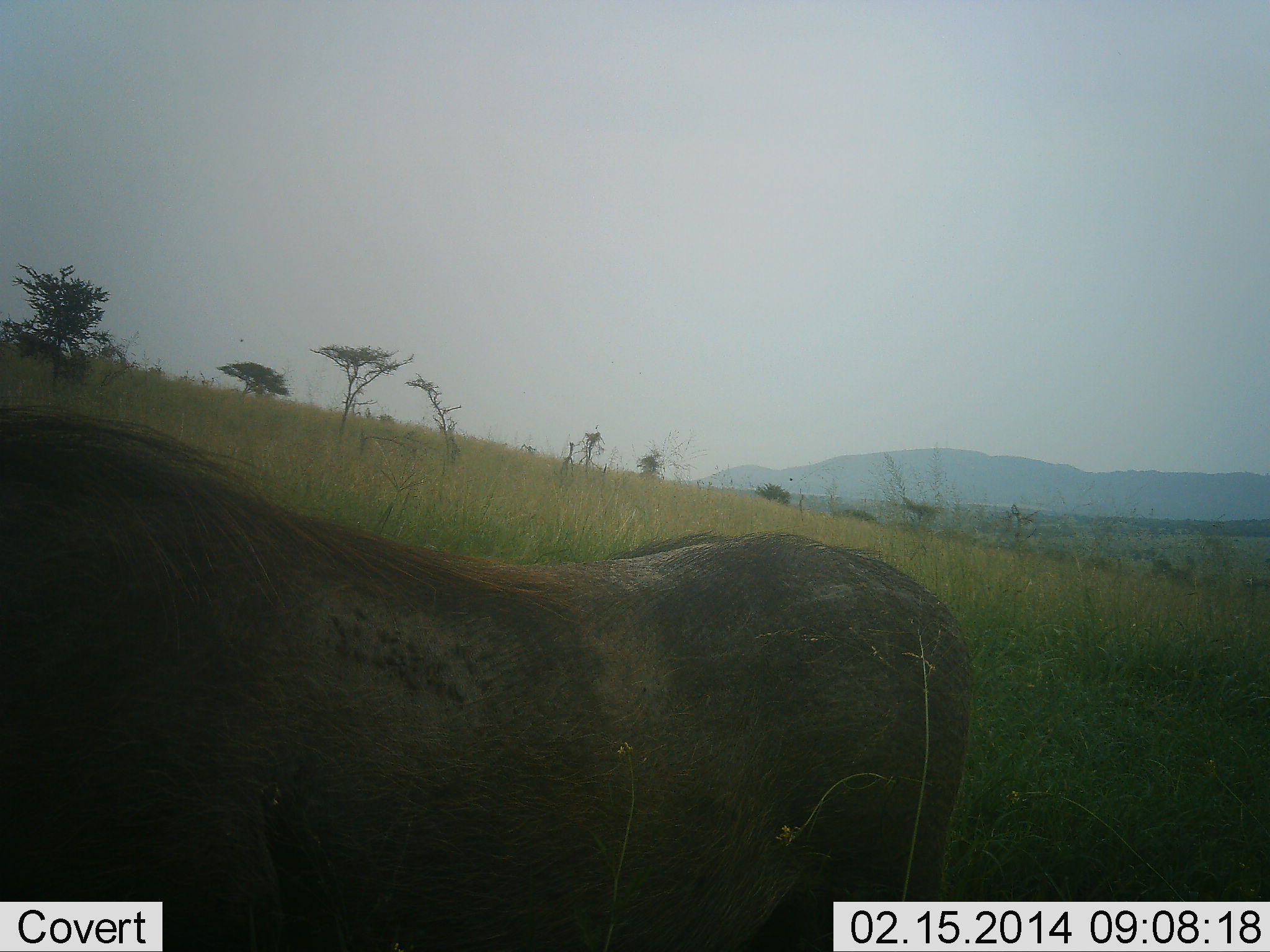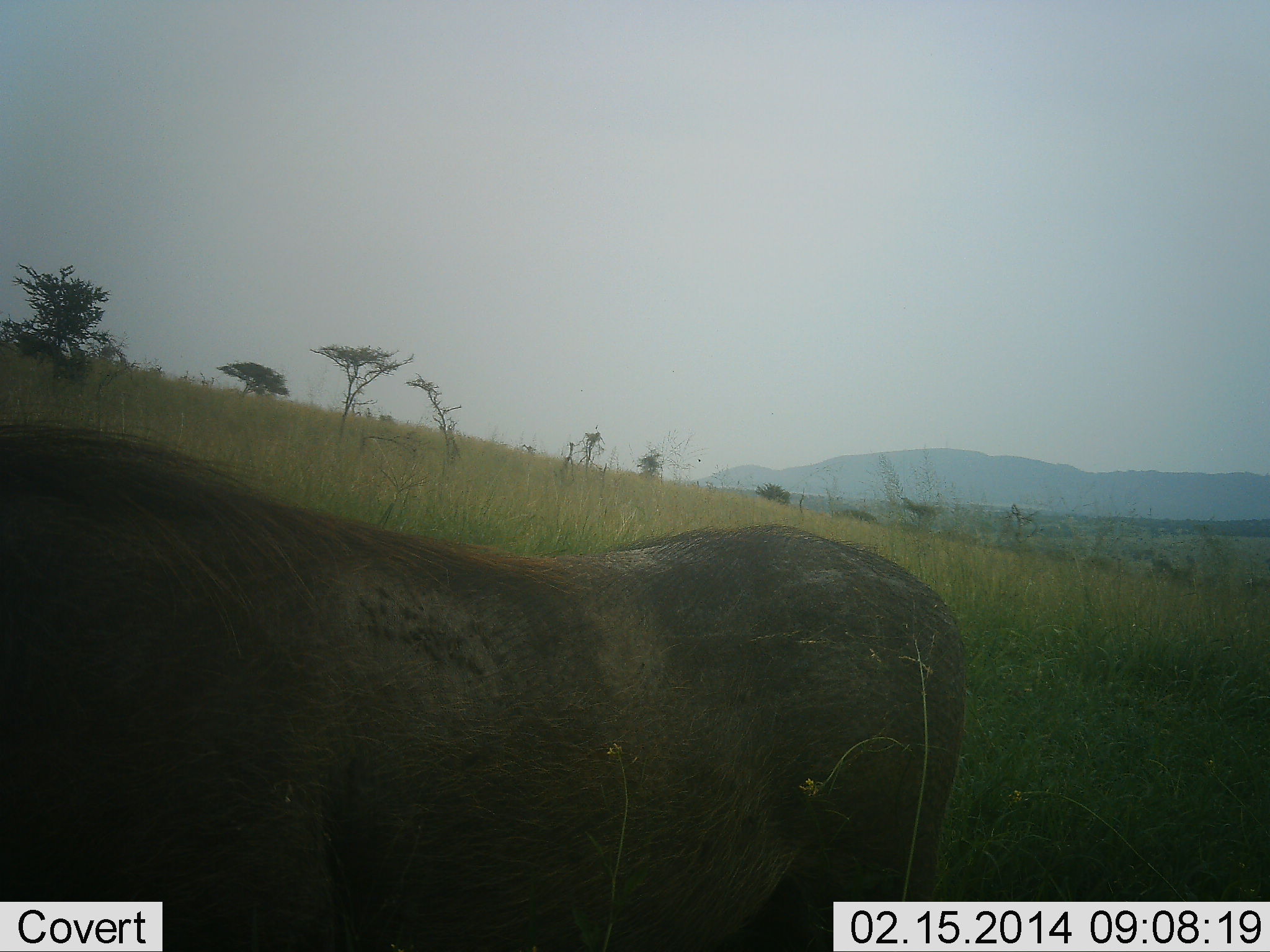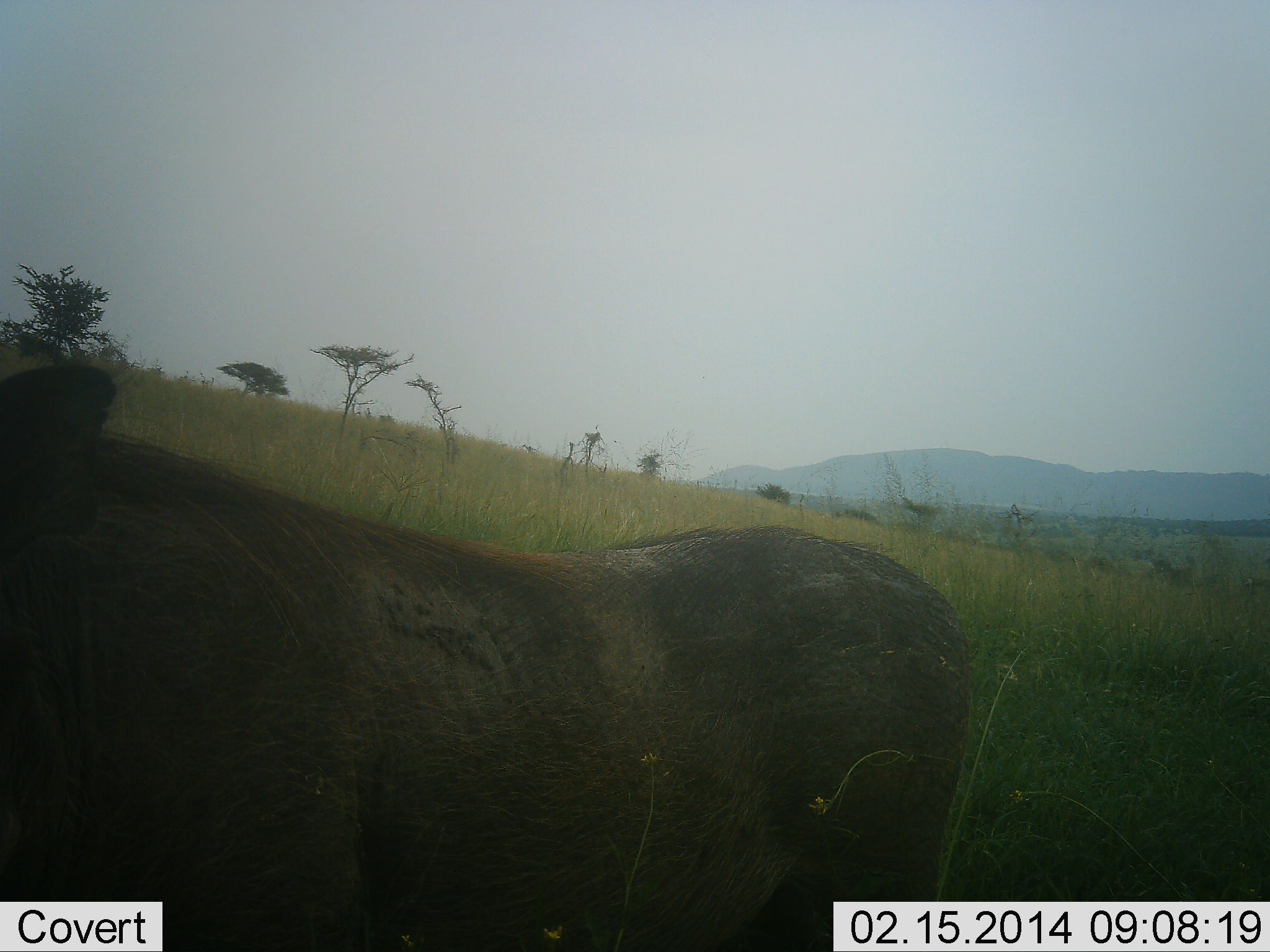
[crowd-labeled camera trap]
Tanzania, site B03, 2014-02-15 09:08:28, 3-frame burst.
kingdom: Animalia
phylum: Chordata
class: Mammalia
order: Artiodactyla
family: Suidae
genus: Phacochoerus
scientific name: Phacochoerus africanus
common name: warthog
Warthog (Phacochoerus africanus), count 1. Behavior (volunteer vote fractions): standing 100%, resting 0%, moving 0%, interacting 0%. Young present (vote fraction): 0%. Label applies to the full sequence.